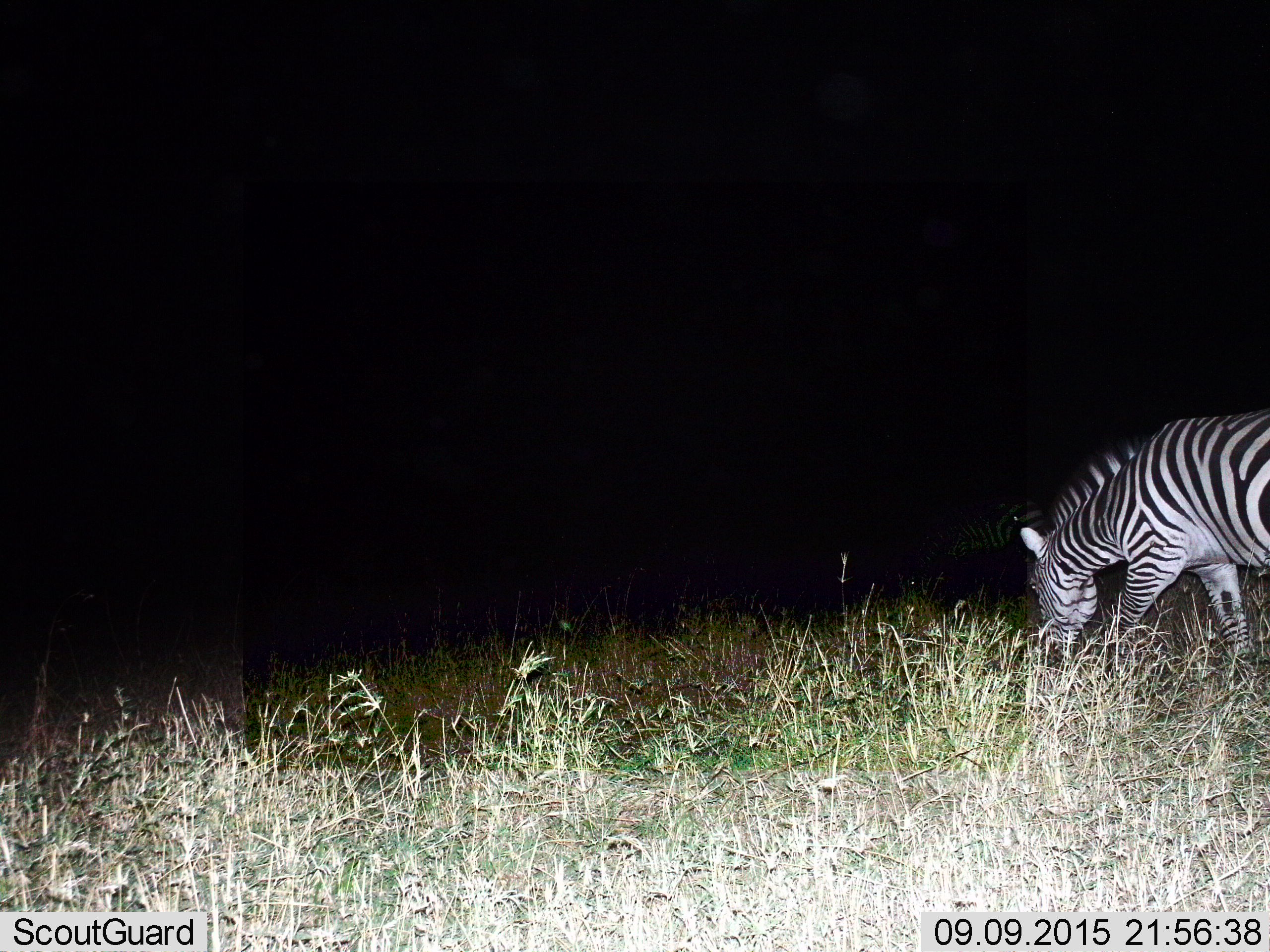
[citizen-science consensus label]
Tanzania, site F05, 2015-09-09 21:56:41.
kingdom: Animalia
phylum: Chordata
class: Mammalia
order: Perissodactyla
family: Equidae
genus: Equus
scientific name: Equus quagga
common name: plains zebra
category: zebra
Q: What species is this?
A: Zebra (plains zebra) (Equus quagga).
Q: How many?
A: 1.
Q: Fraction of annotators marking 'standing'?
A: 38%.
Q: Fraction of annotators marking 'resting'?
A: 0%.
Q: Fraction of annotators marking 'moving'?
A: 6%.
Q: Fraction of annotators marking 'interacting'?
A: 0%.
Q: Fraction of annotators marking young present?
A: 0%.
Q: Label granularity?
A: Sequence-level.